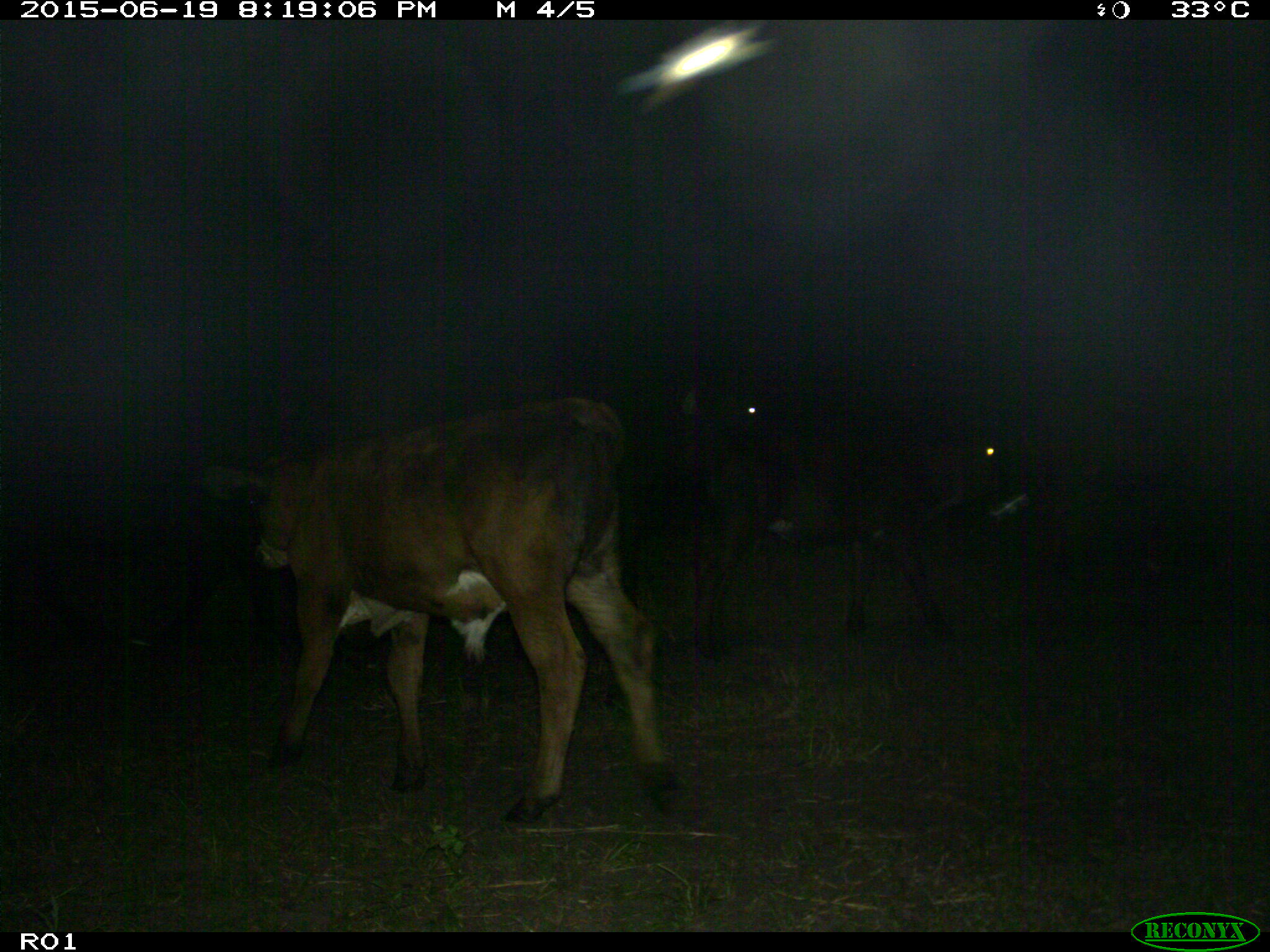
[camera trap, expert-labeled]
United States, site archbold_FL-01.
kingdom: Animalia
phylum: Chordata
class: Mammalia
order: Artiodactyla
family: Bovidae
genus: Bos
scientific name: Bos taurus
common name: domestic cow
Bos taurus (domestic cow).